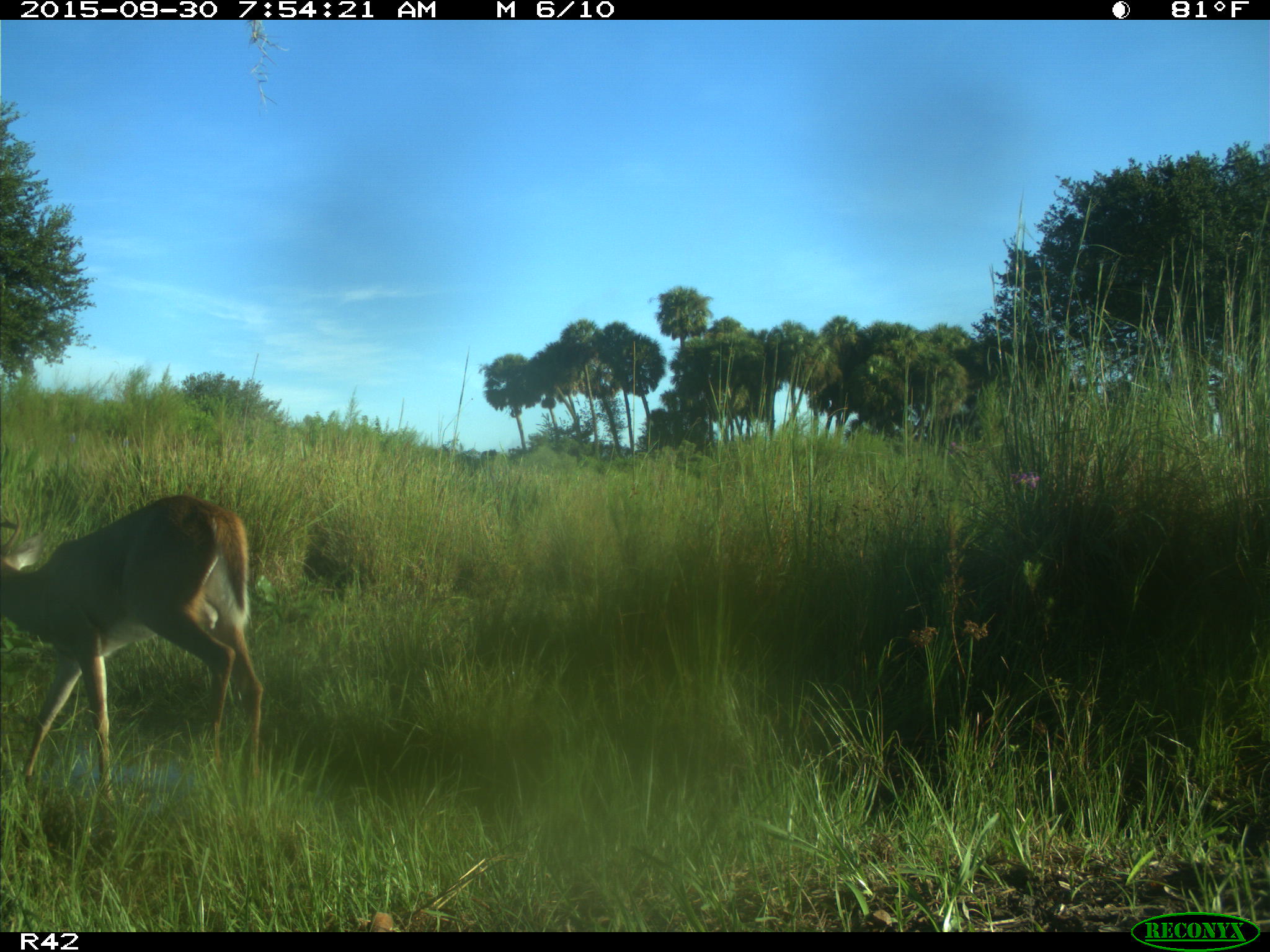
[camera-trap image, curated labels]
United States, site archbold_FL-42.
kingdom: Animalia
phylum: Chordata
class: Mammalia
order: Artiodactyla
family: Cervidae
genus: Odocoileus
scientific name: Odocoileus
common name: deer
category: unidentified deer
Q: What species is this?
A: Unidentified deer (deer) (Odocoileus).